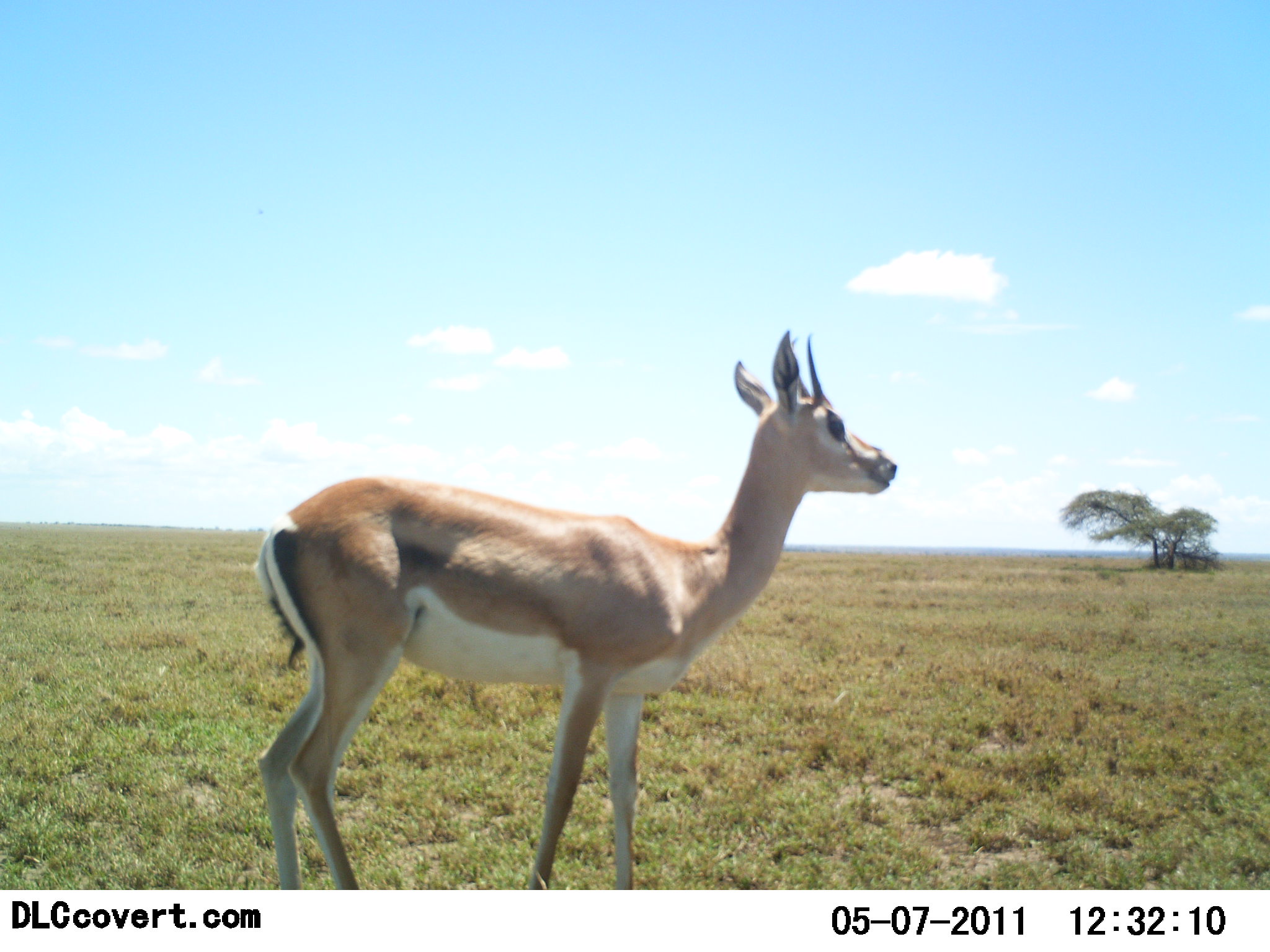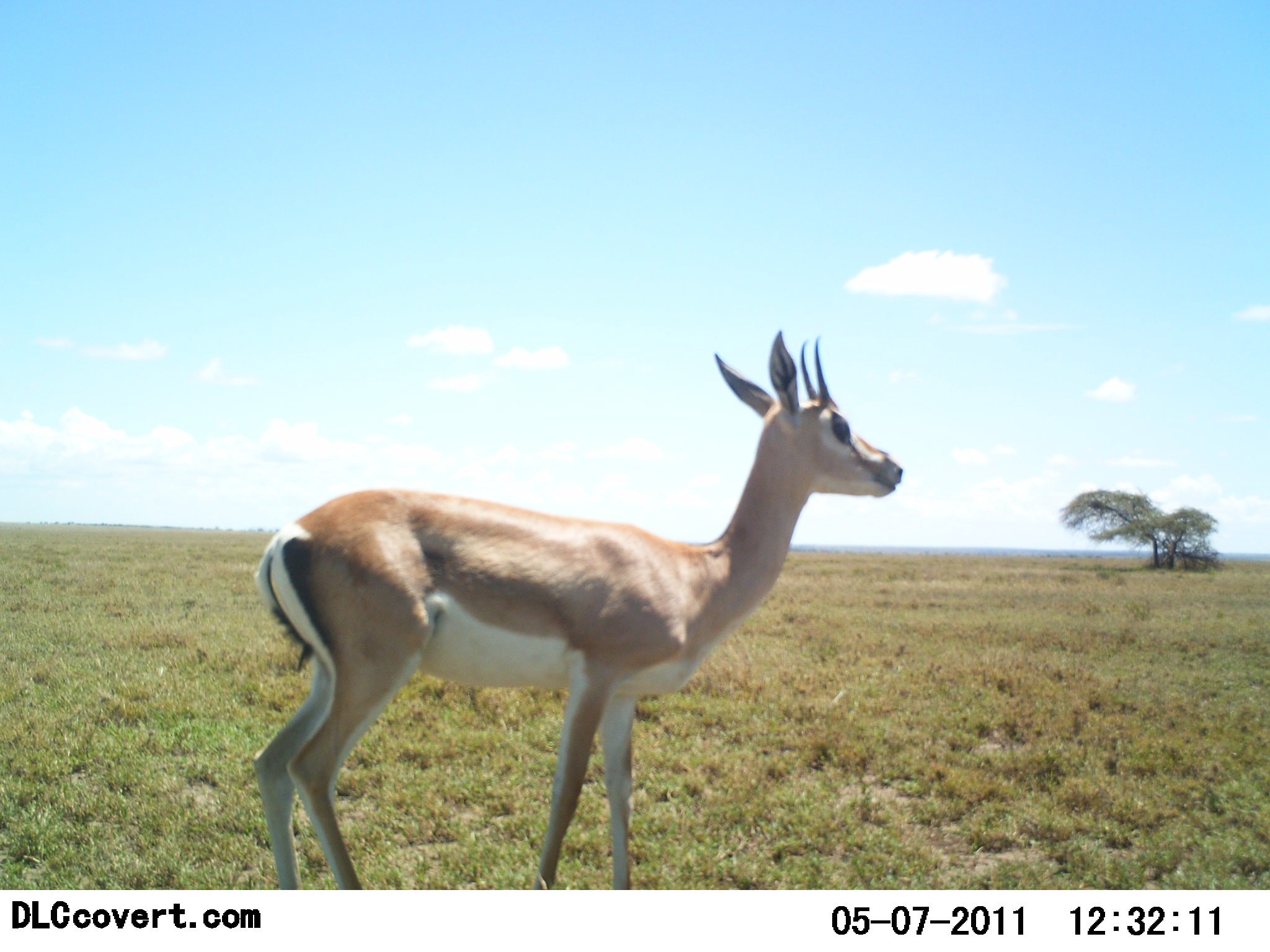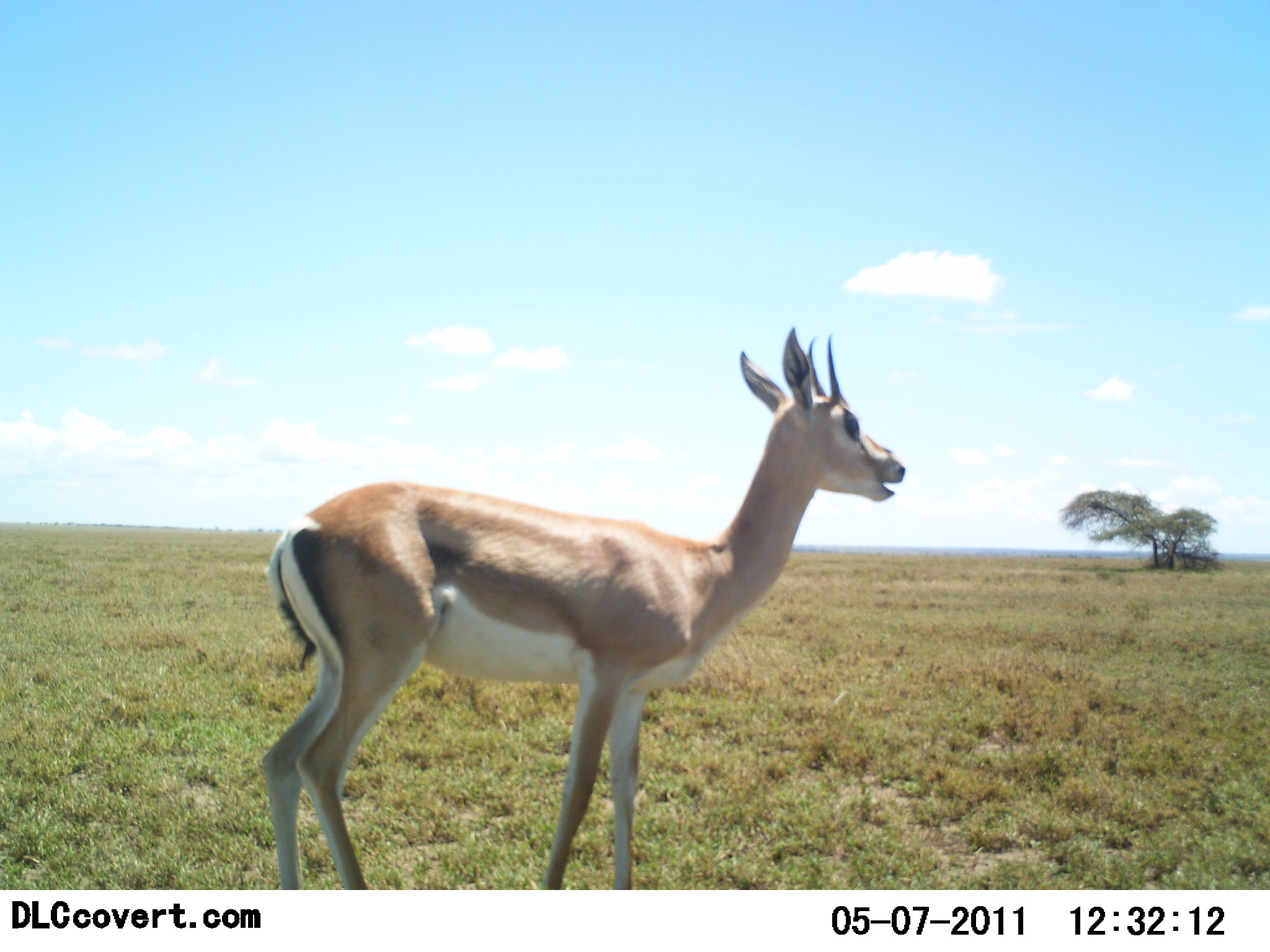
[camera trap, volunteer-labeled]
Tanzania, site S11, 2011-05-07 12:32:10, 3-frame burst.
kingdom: Animalia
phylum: Chordata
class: Mammalia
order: Artiodactyla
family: Bovidae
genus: Nanger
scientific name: Nanger granti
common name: grant's gazelle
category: gazellegrants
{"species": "gazellegrants (grant's gazelle) (Nanger granti)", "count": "1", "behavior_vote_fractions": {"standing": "100%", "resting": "0%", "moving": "0%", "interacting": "0%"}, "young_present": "0%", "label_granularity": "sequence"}